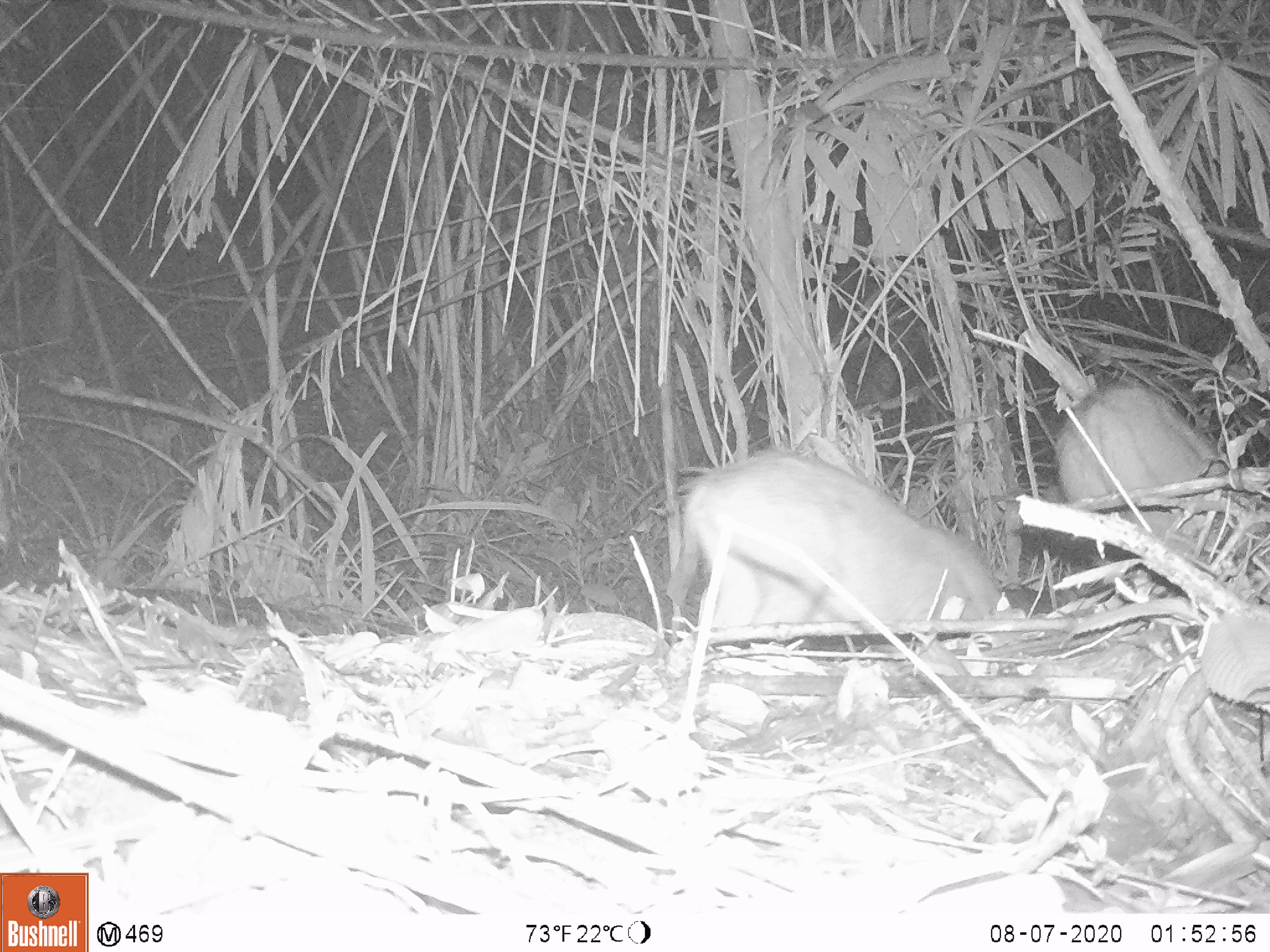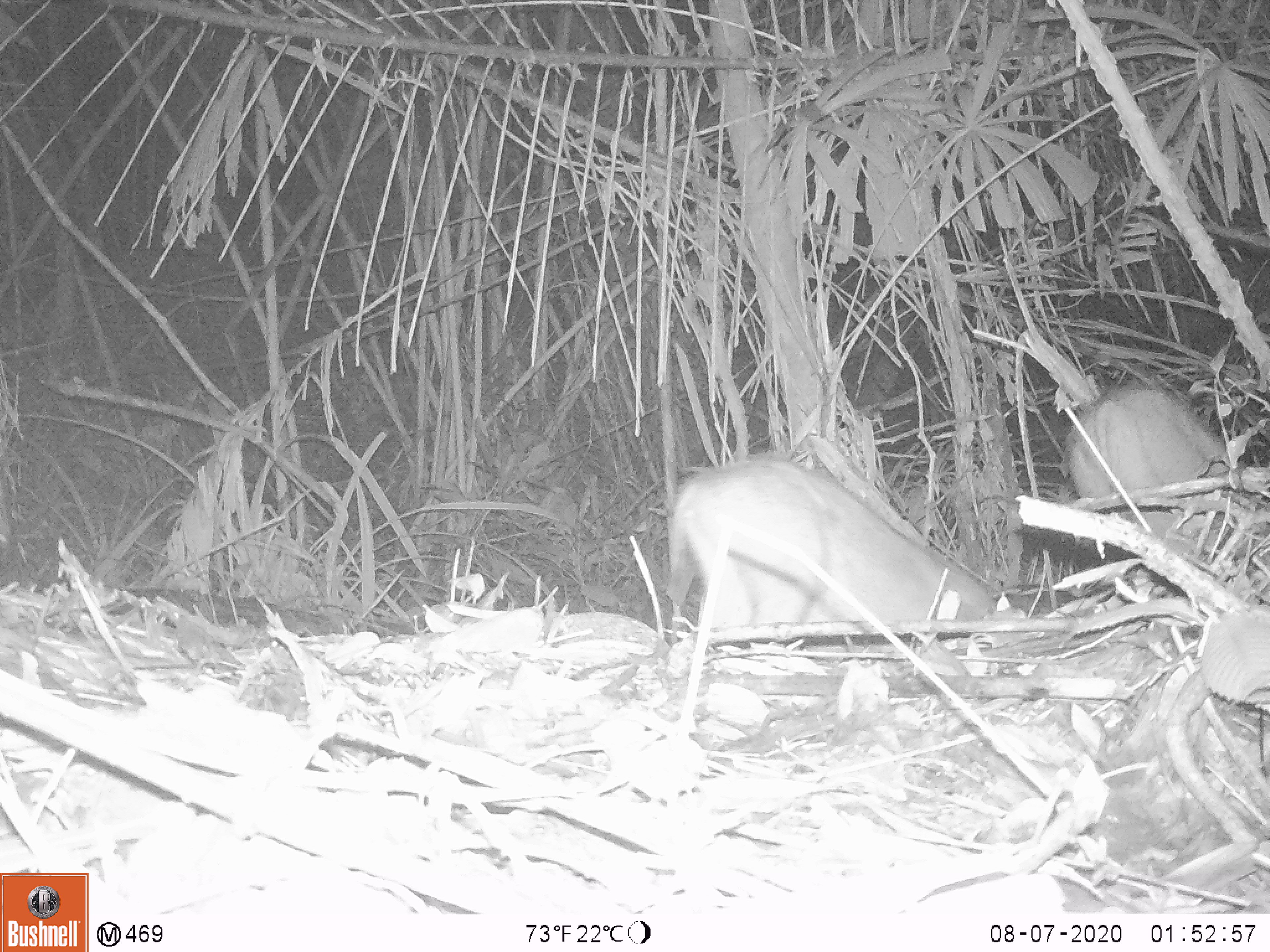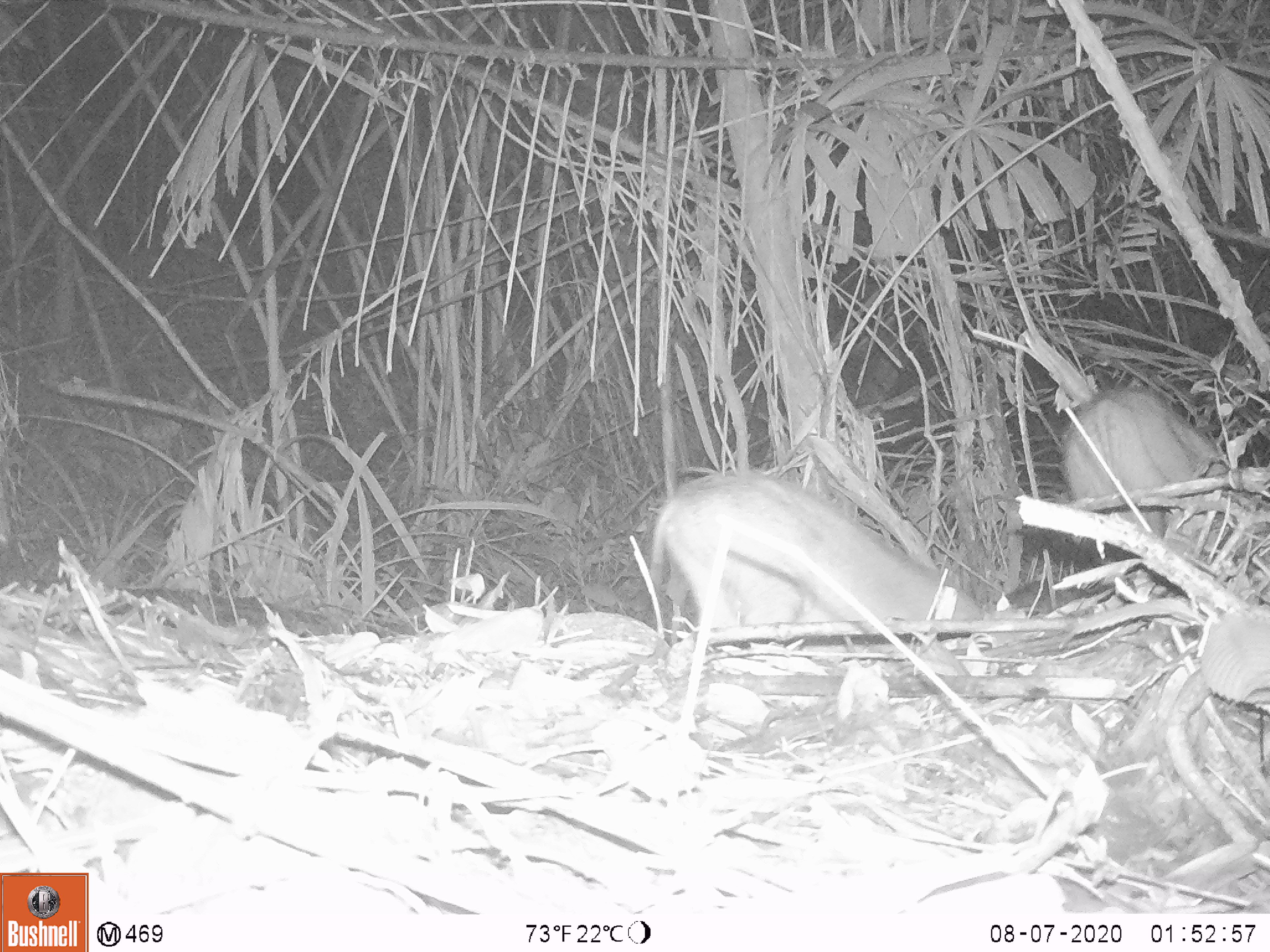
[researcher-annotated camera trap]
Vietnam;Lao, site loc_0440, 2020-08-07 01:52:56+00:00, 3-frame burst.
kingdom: Animalia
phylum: Chordata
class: Mammalia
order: Artiodactyla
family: Suidae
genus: Sus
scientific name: Sus scrofa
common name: eurasian wild pig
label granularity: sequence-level